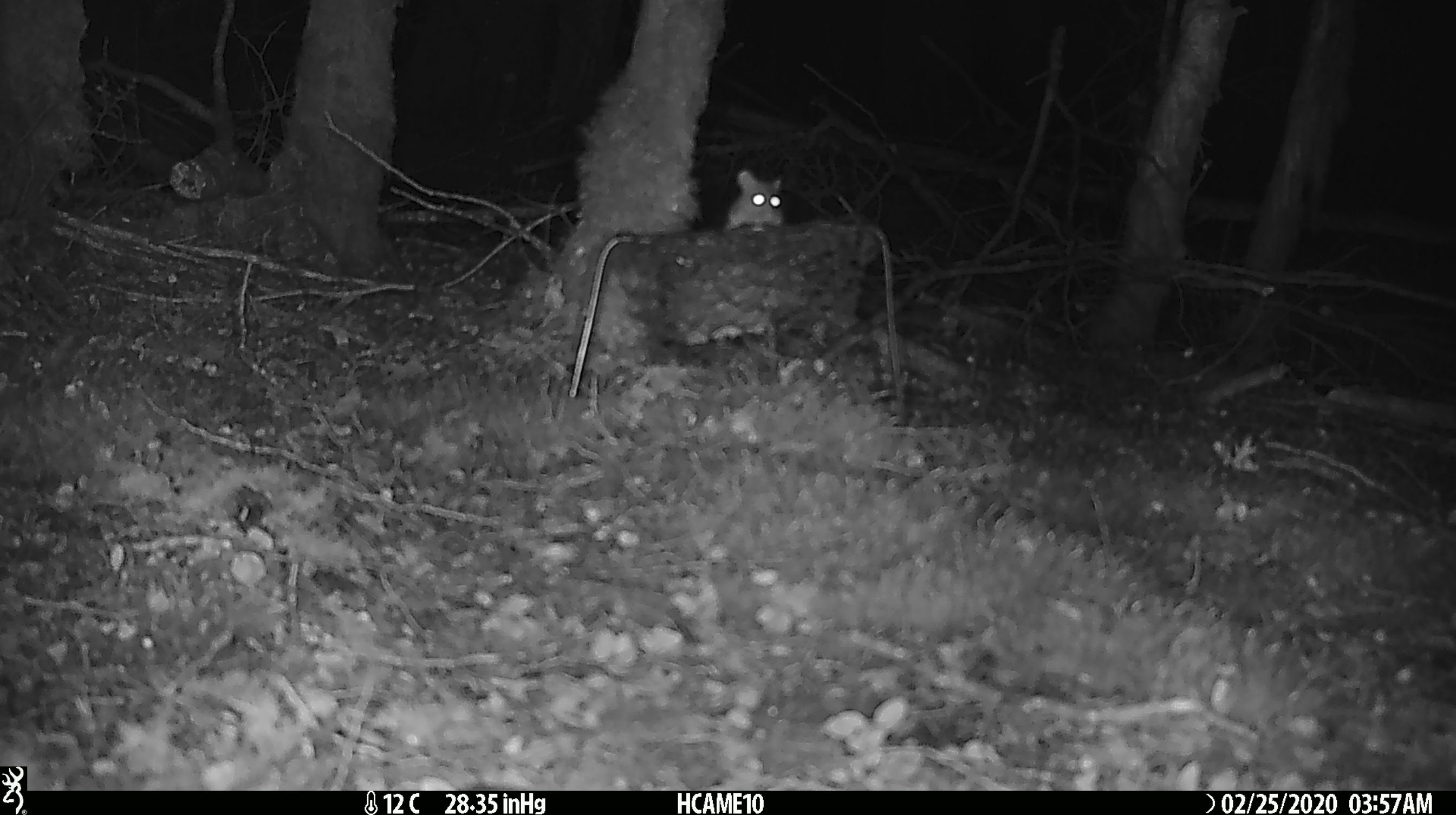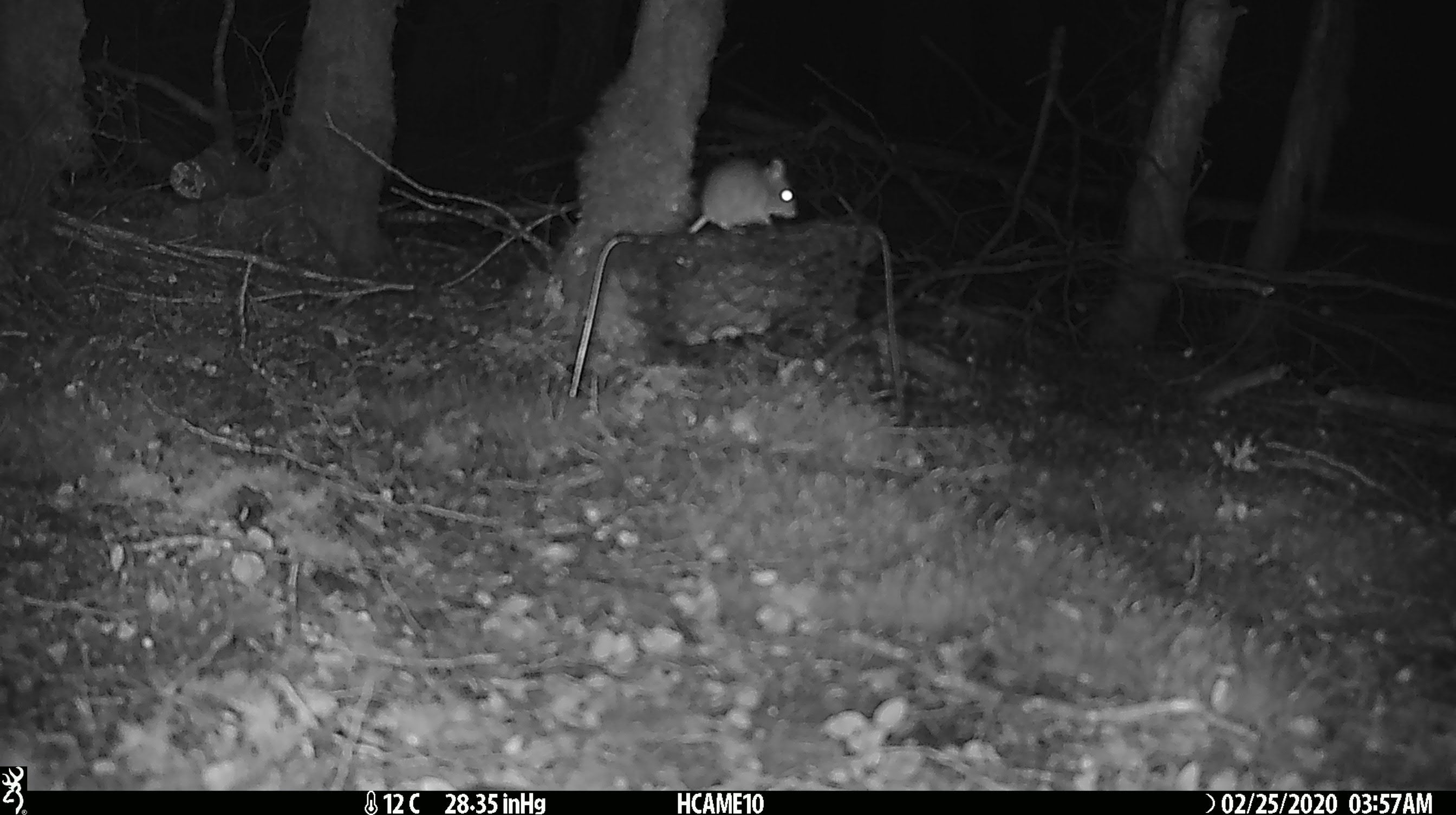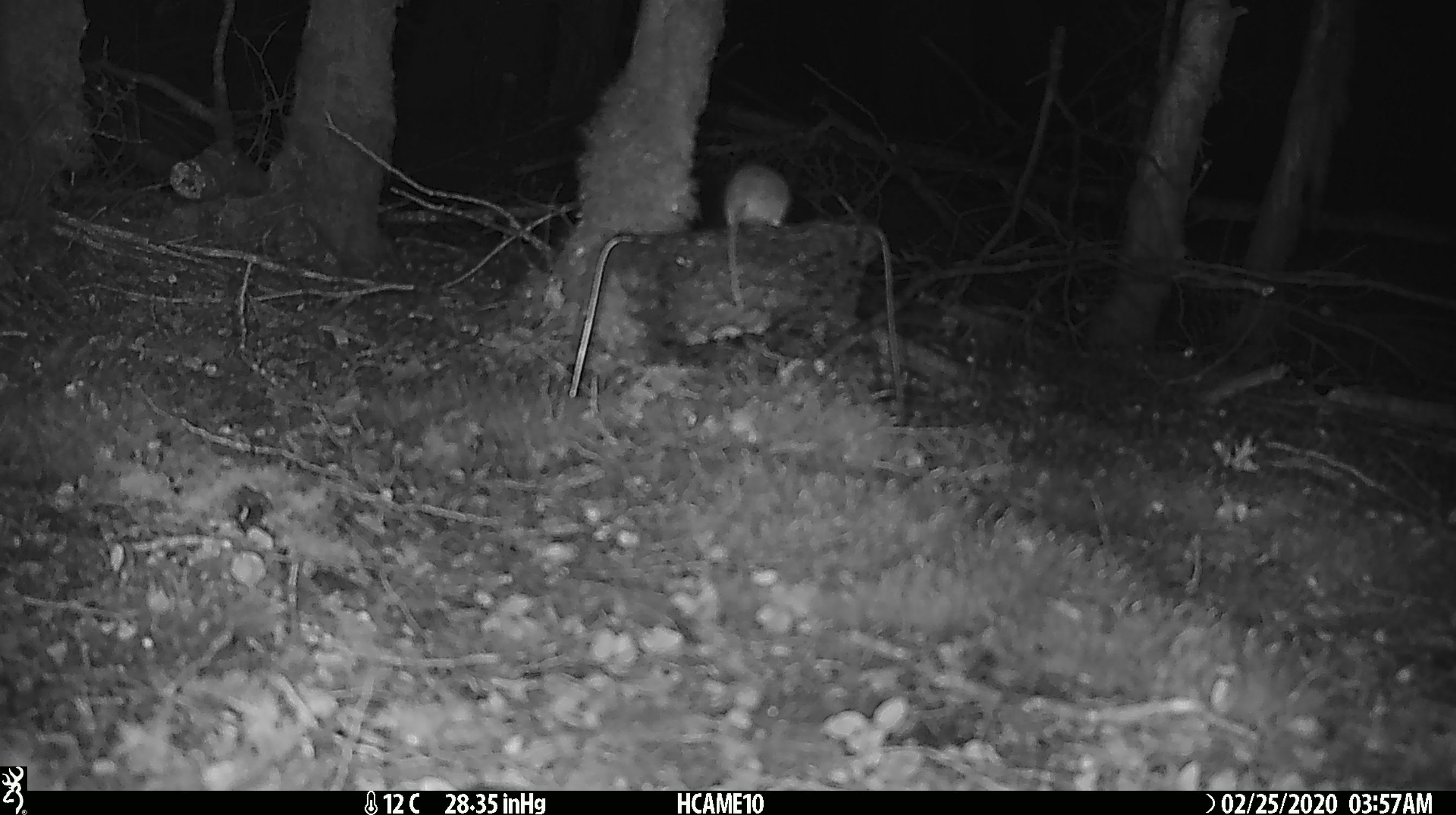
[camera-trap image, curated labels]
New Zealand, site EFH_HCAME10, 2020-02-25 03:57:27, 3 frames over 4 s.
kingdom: Animalia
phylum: Chordata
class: Mammalia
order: Rodentia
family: Muridae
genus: Mus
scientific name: Mus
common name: mouse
Mouse (Mus).